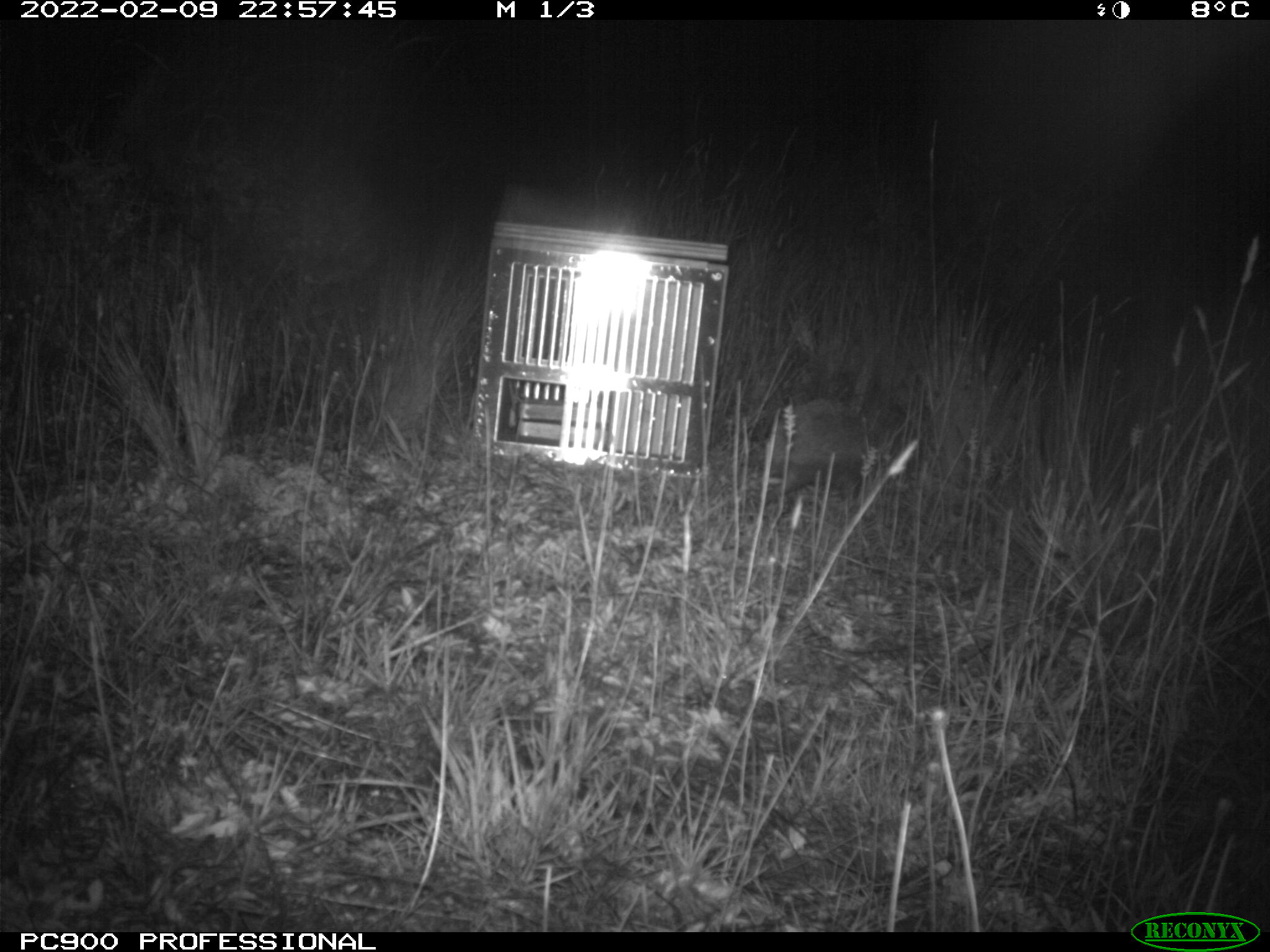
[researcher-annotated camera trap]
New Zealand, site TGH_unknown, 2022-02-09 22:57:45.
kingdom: Animalia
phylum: Chordata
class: Mammalia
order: Eulipotyphla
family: Erinaceidae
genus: Erinaceus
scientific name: Erinaceus europaeus europaeus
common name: european hedgehog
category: hedgehog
Hedgehog (european hedgehog) (Erinaceus europaeus europaeus).